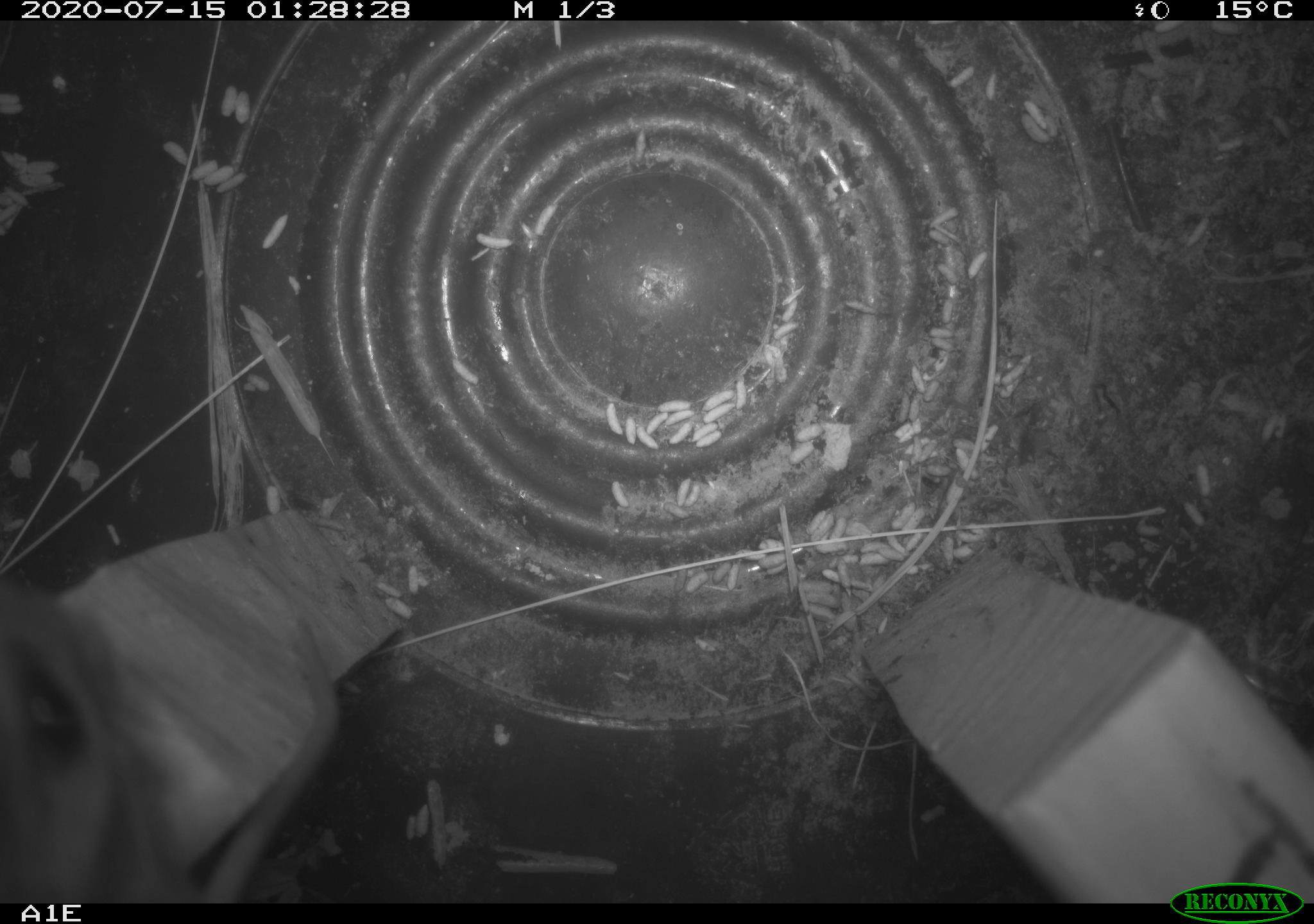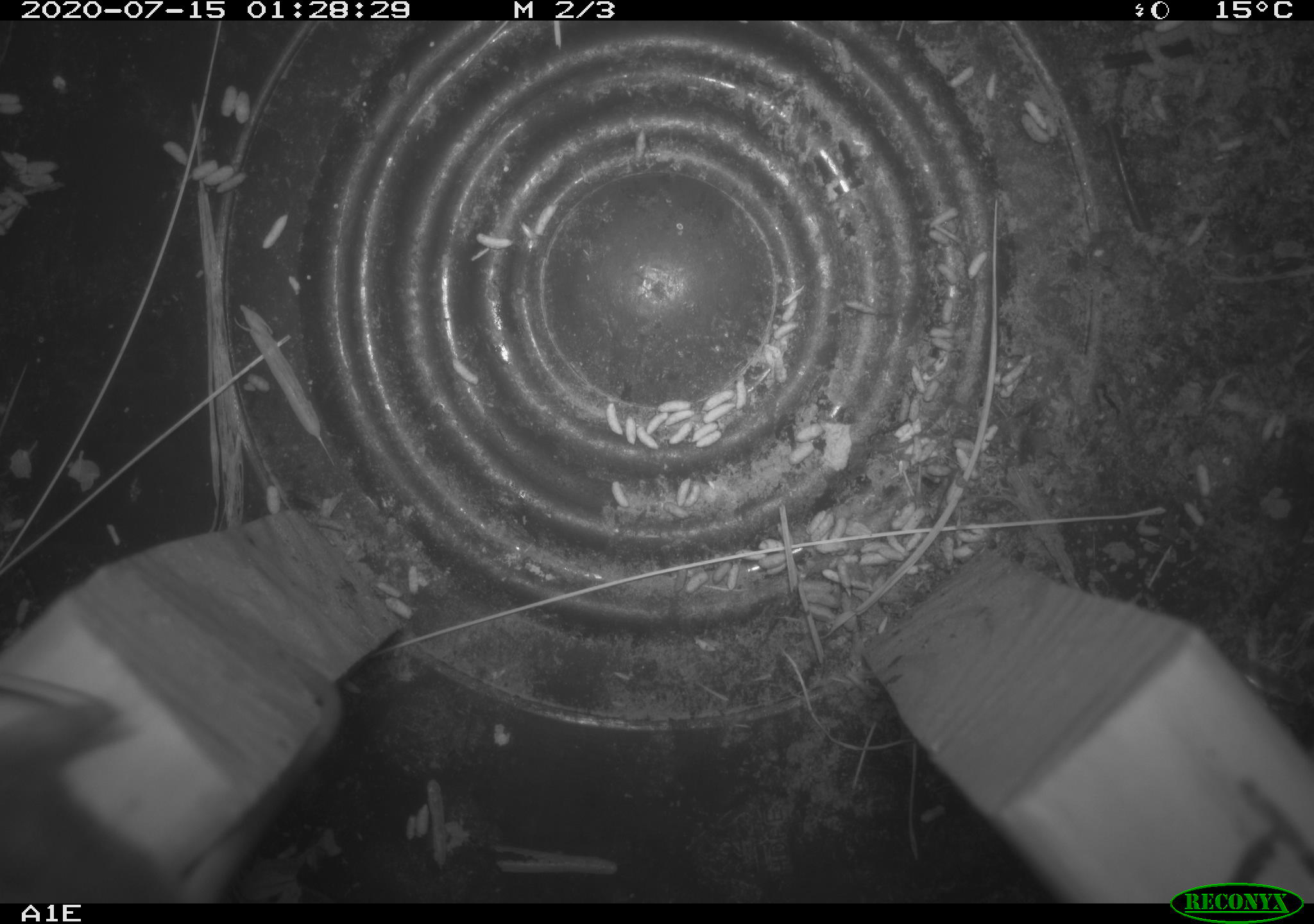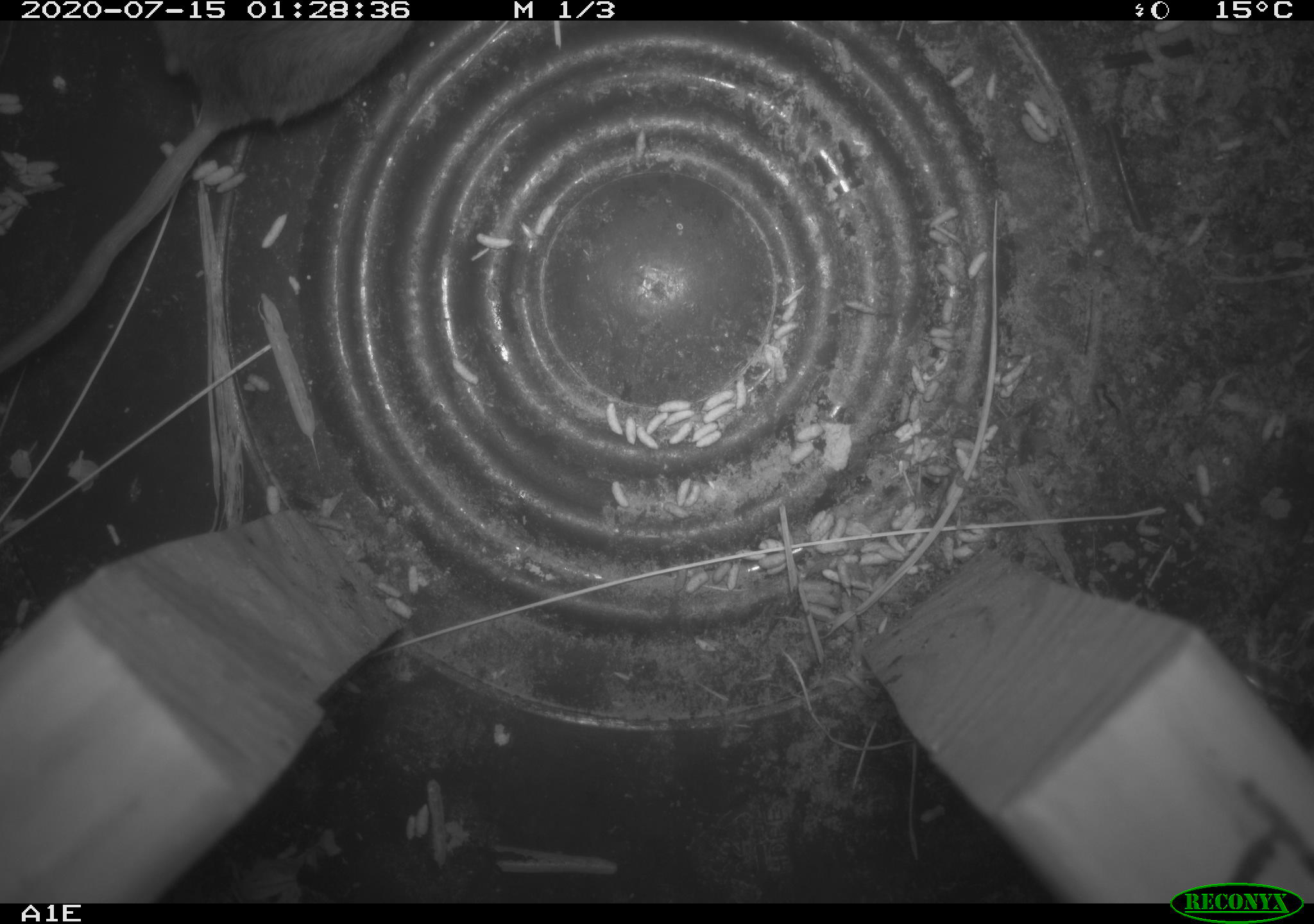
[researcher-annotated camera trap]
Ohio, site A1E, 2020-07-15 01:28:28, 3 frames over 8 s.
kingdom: Animalia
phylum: Chordata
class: Mammalia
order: Rodentia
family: Cricetidae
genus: Peromyscus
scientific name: Peromyscus leucopus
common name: white-footed mouse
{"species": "white-footed mouse (Peromyscus leucopus)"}